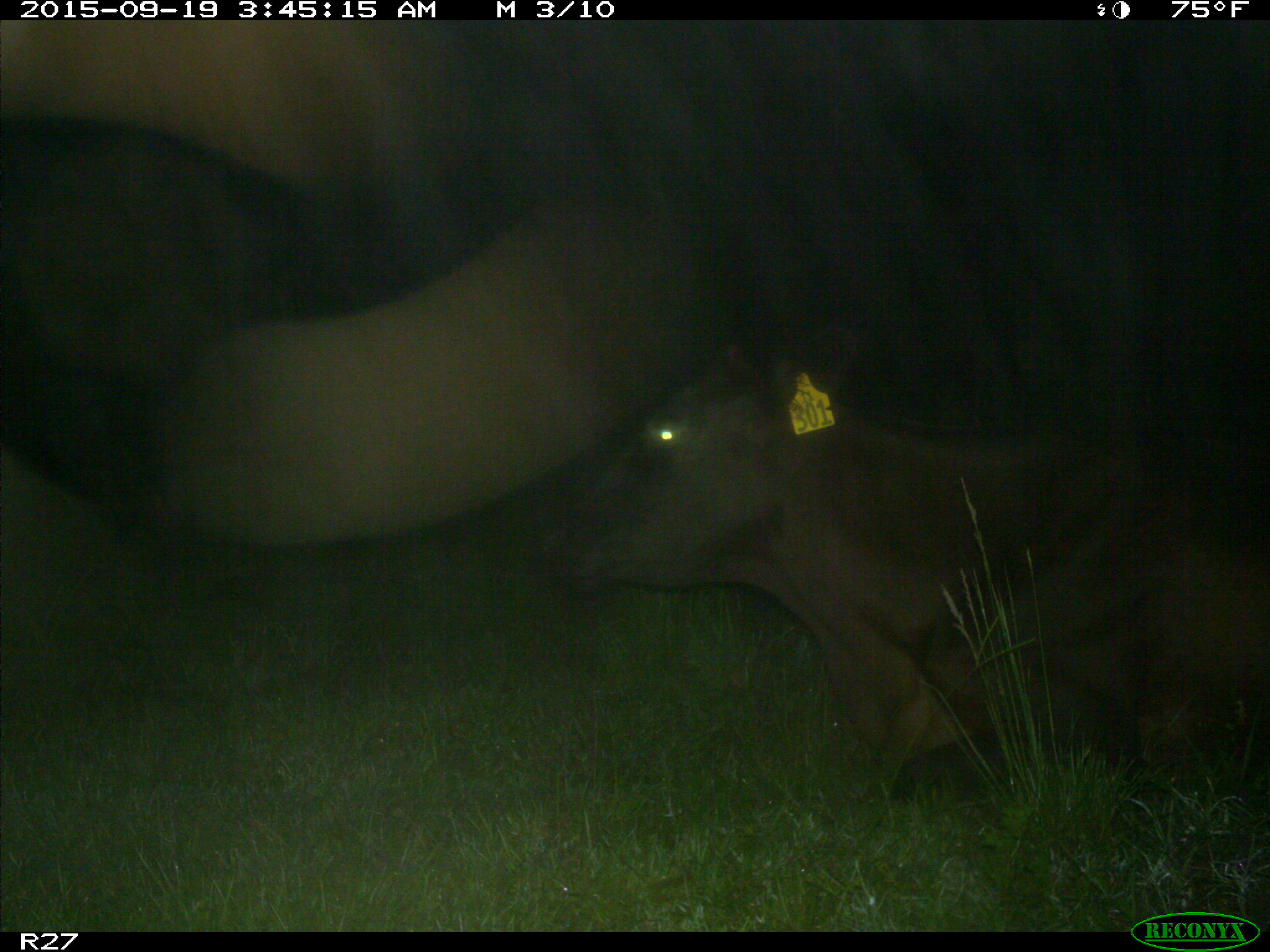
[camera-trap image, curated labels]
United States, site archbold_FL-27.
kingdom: Animalia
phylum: Chordata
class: Mammalia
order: Artiodactyla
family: Bovidae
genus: Bos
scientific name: Bos taurus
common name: domestic cow